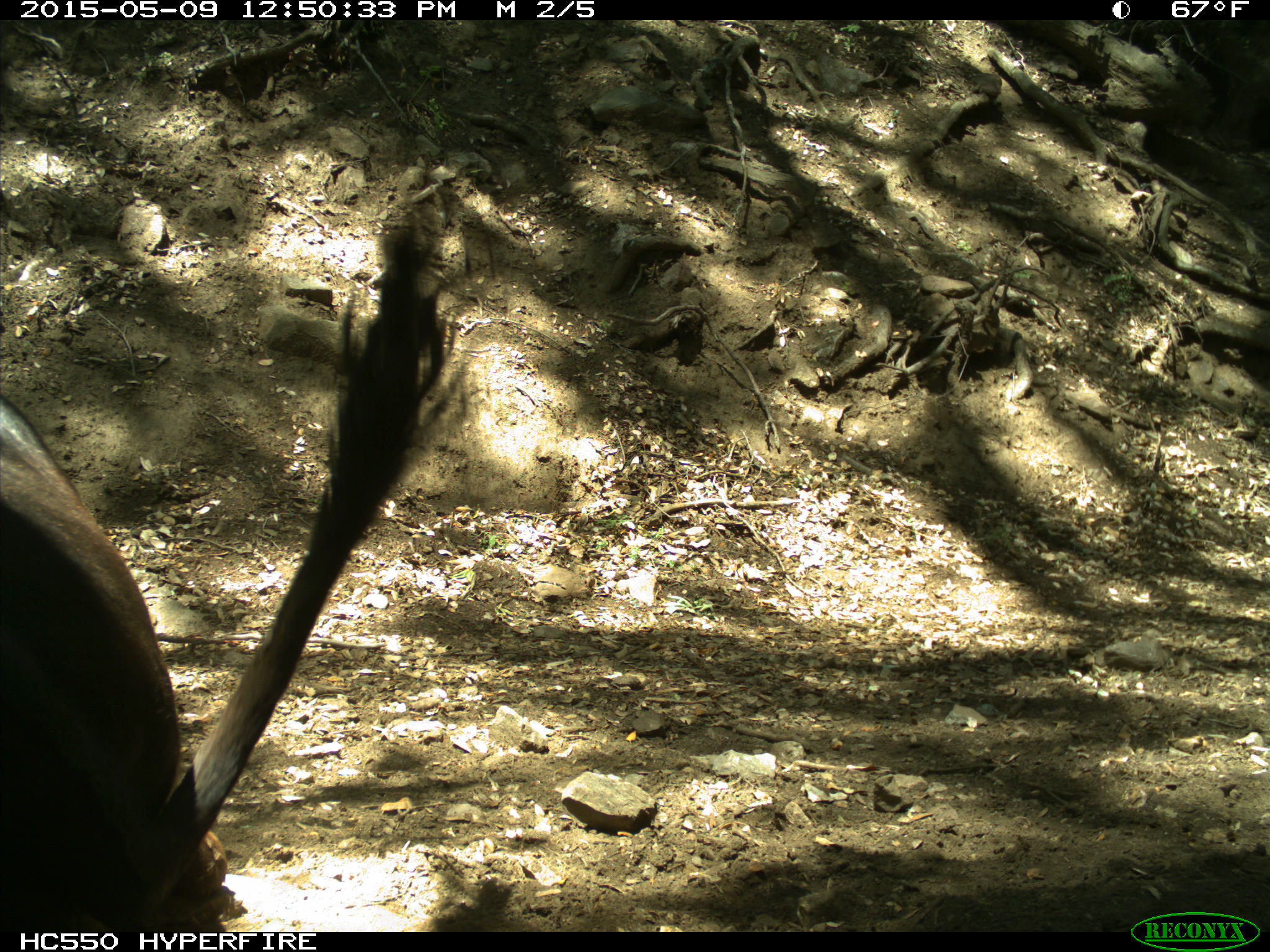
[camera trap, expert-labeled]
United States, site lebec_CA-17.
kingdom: Animalia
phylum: Chordata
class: Mammalia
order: Artiodactyla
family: Bovidae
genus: Bos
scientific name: Bos taurus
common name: domestic cow